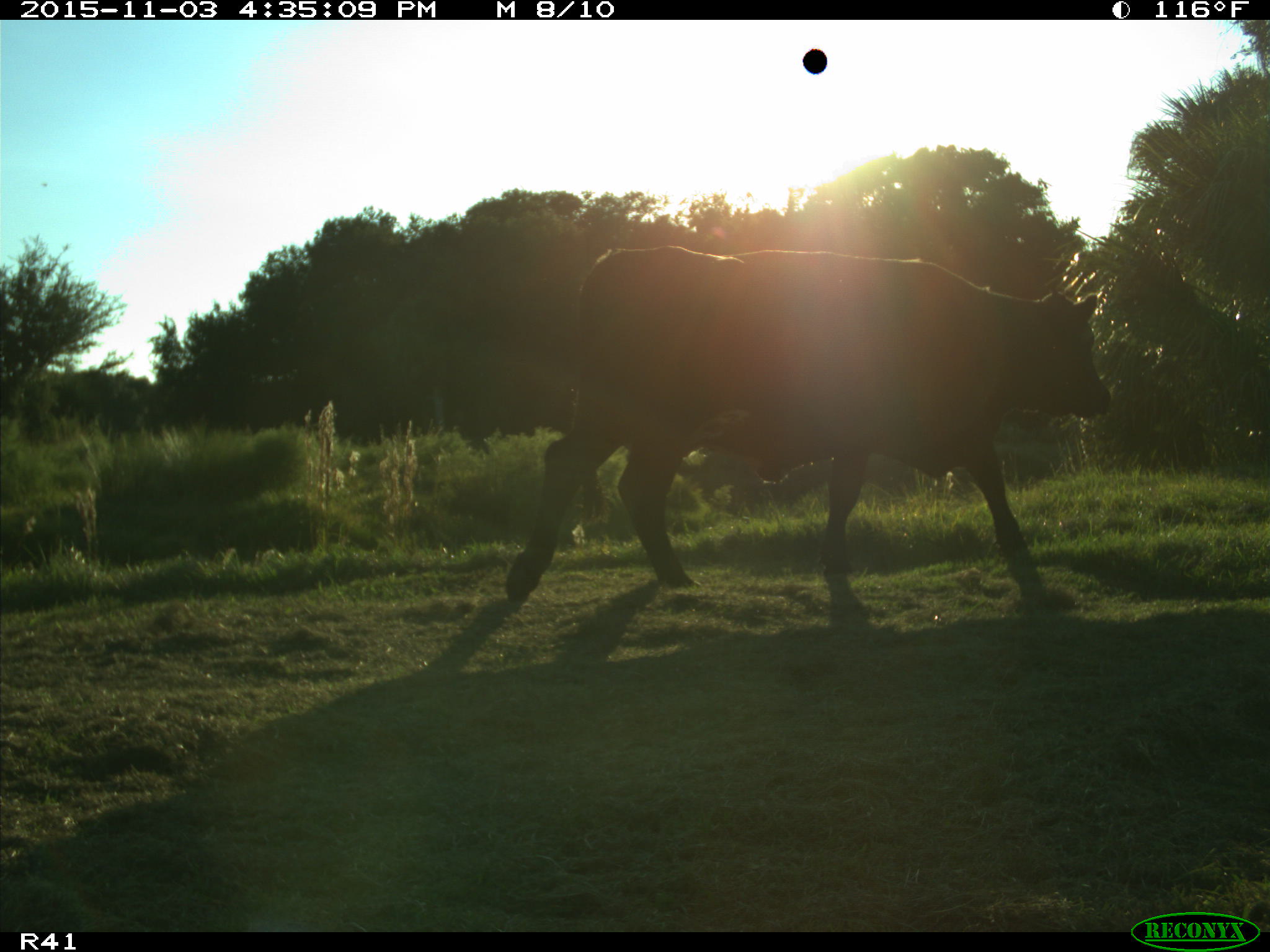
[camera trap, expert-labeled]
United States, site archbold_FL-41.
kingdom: Animalia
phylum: Chordata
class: Mammalia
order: Artiodactyla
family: Bovidae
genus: Bos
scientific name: Bos taurus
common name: domestic cow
Bos taurus (domestic cow).